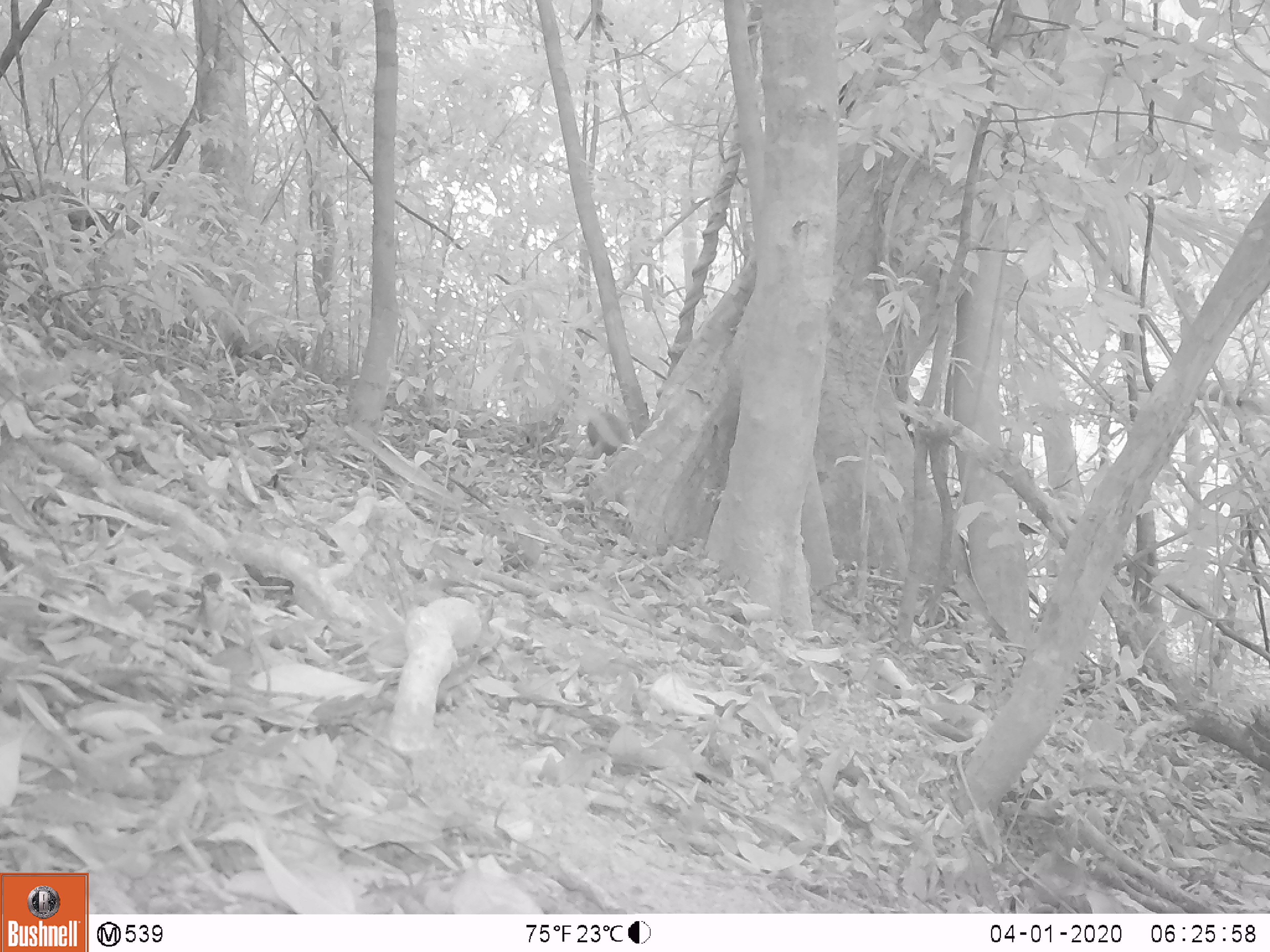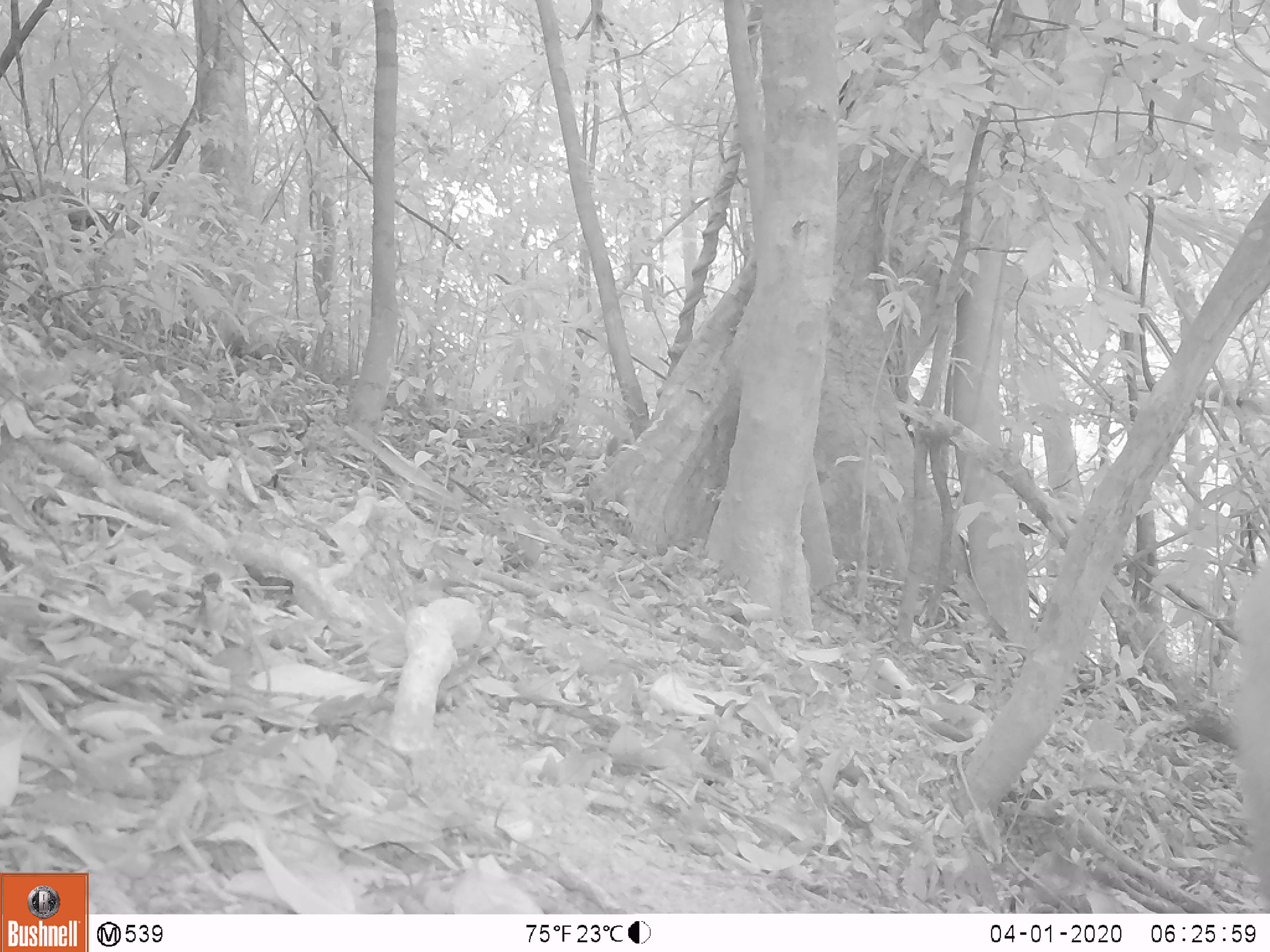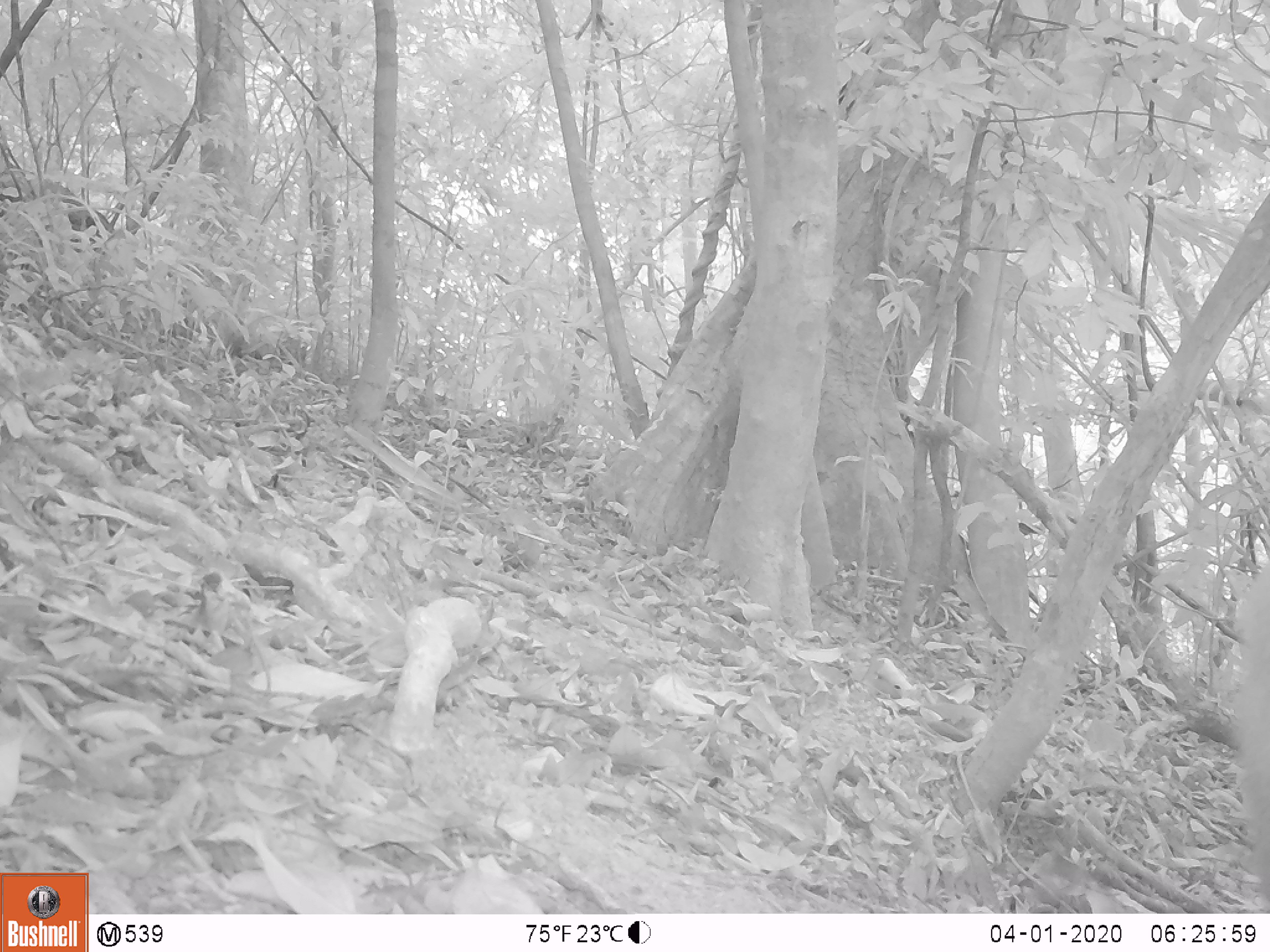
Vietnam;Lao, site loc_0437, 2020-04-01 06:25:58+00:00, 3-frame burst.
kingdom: Animalia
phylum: Chordata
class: Mammalia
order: Primates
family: Cercopithecidae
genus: Macaca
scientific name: Macaca nemestrina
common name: pig-tailed macaque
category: pig tailed macaque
Pig tailed macaque (pig-tailed macaque) (Macaca nemestrina). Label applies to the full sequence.